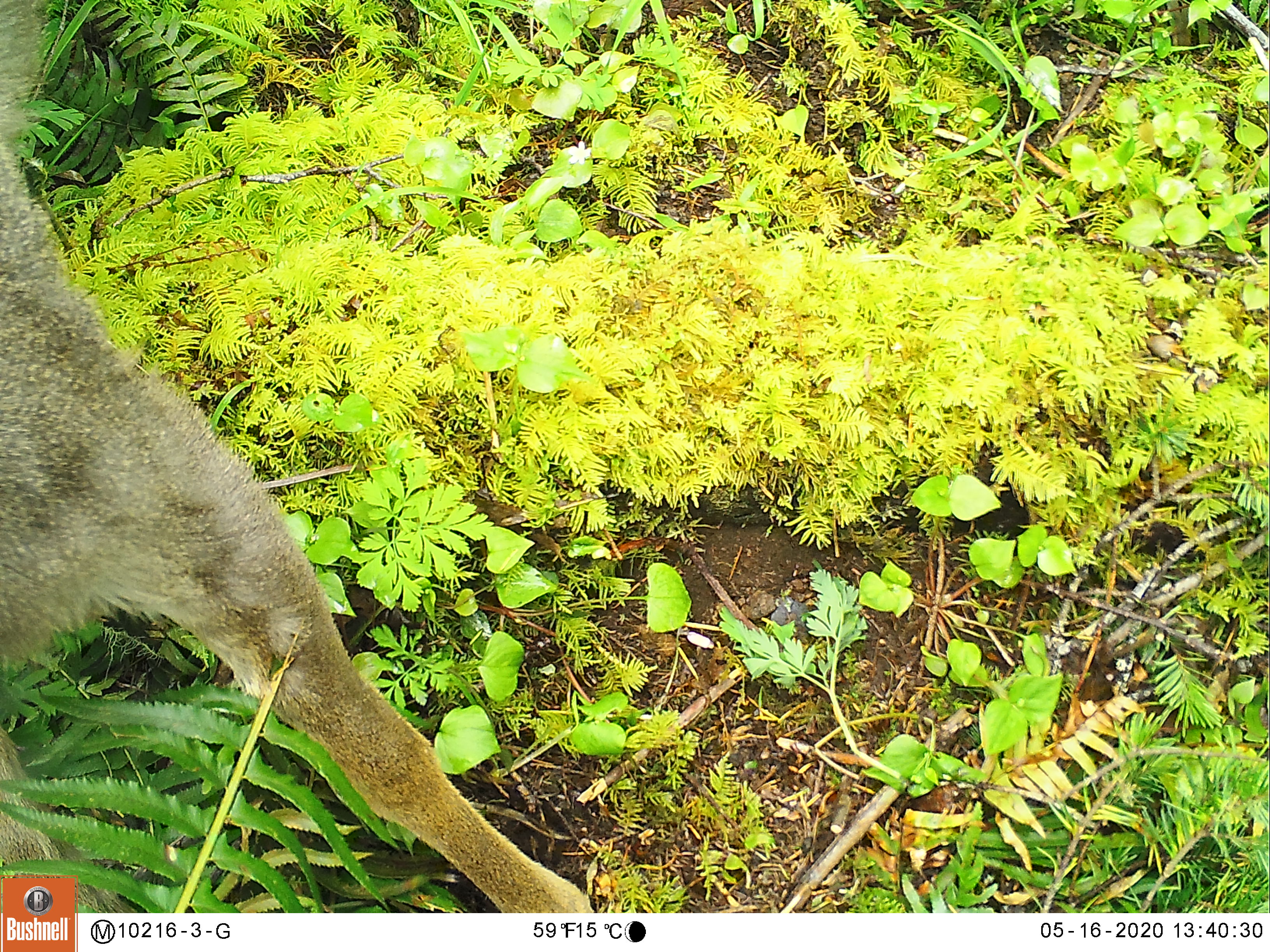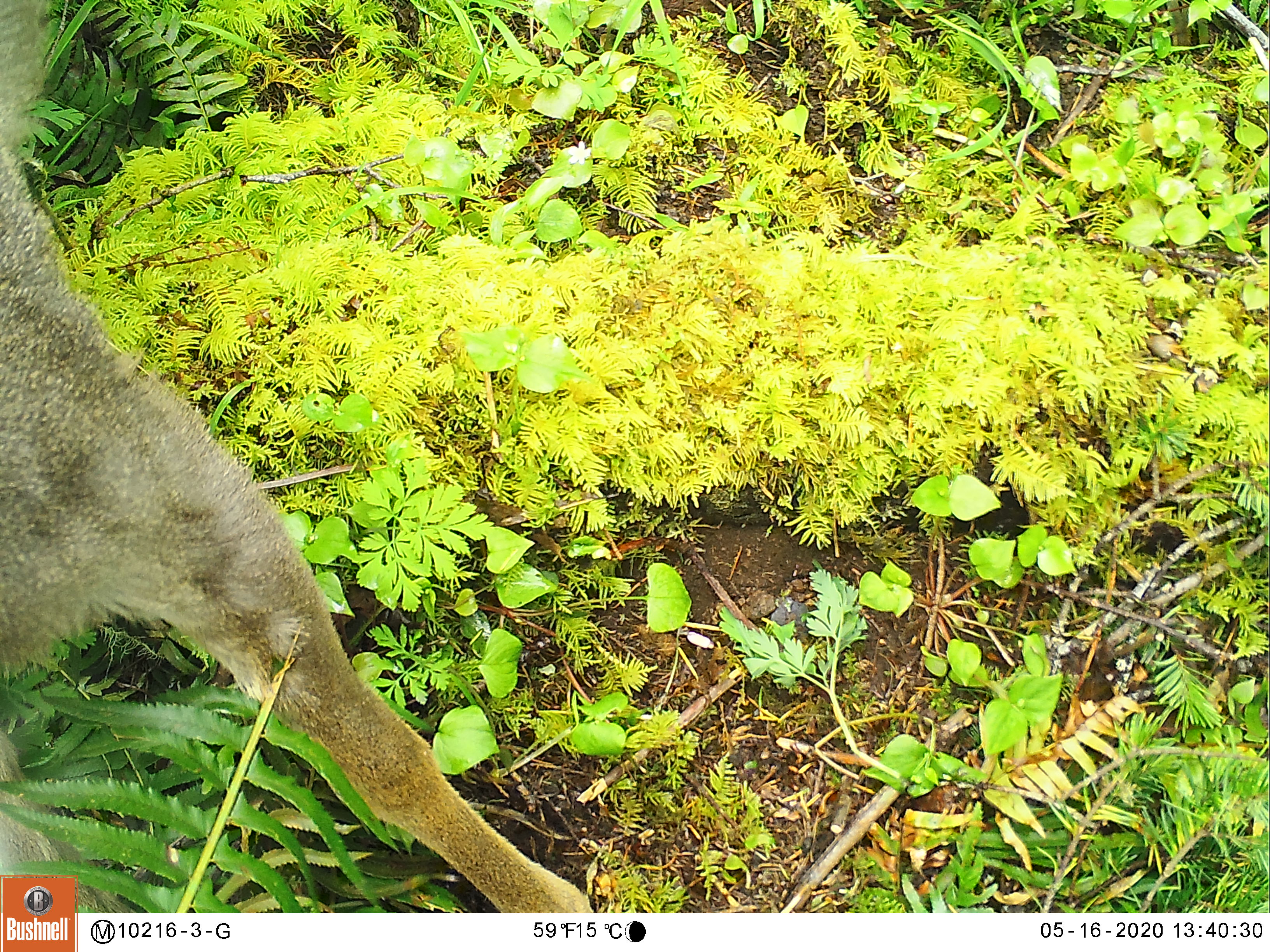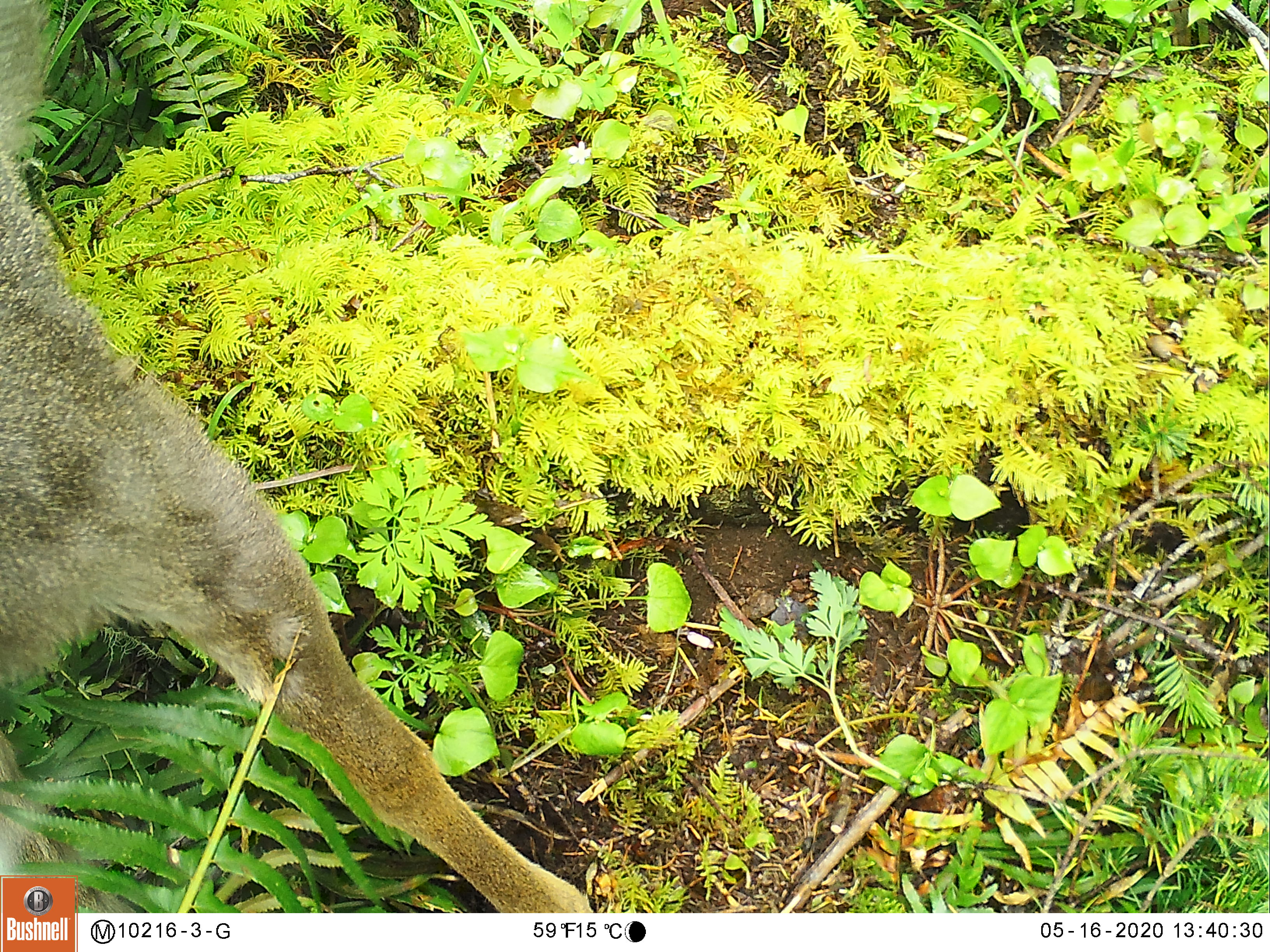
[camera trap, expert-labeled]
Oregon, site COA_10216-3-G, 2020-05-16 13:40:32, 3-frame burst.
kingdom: Animalia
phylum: Chordata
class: Mammalia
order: Artiodactyla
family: Cervidae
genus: Odocoileus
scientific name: Odocoileus hemionus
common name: black-tailed deer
Black-tailed deer (Odocoileus hemionus).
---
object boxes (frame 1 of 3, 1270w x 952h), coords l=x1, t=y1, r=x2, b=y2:
black-tailed deer: l=80, t=258, r=596, b=909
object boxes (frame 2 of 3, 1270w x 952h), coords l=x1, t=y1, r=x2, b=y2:
black-tailed deer: l=3, t=5, r=538, b=869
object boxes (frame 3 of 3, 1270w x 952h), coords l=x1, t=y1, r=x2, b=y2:
black-tailed deer: l=3, t=5, r=532, b=869